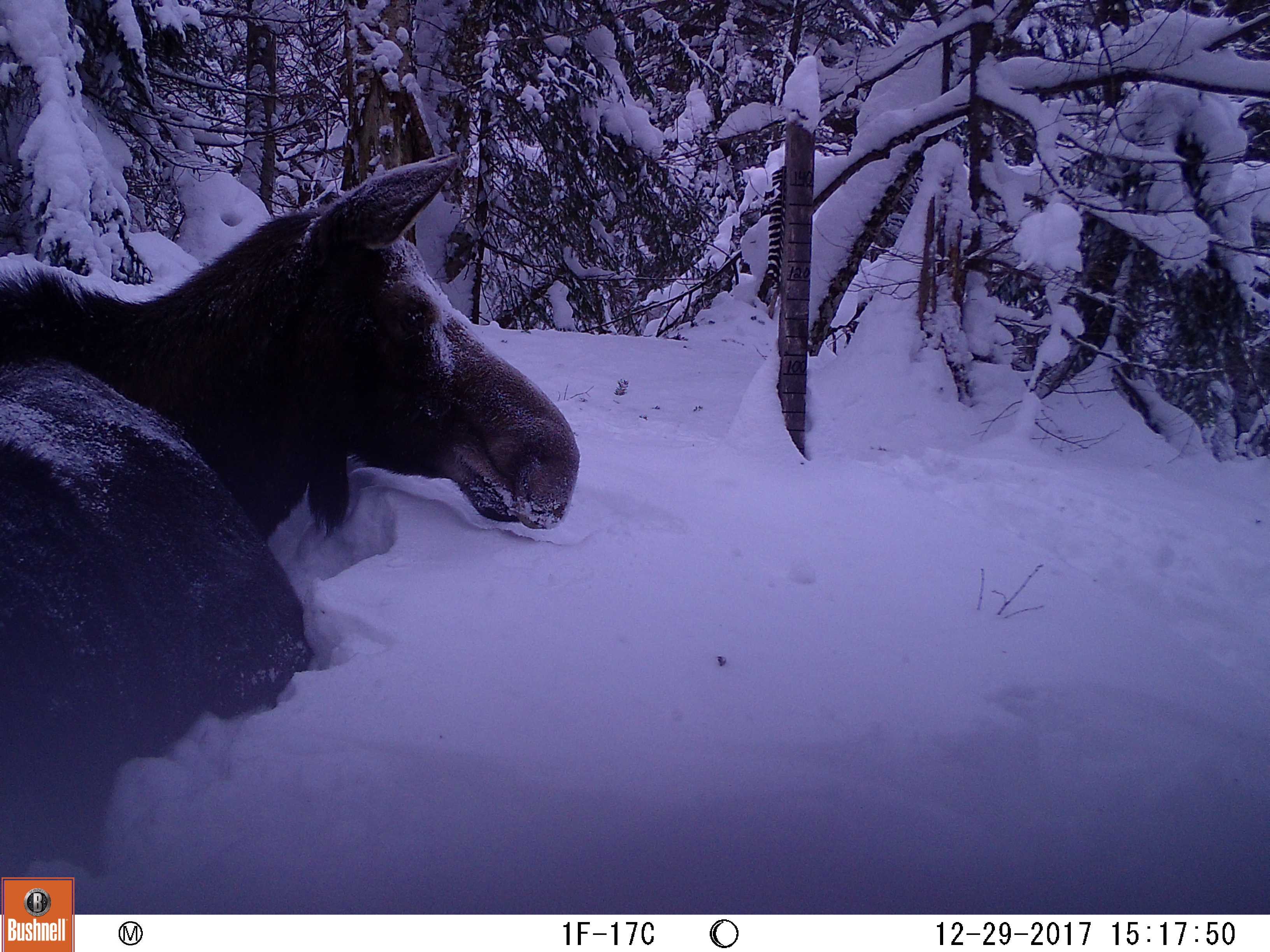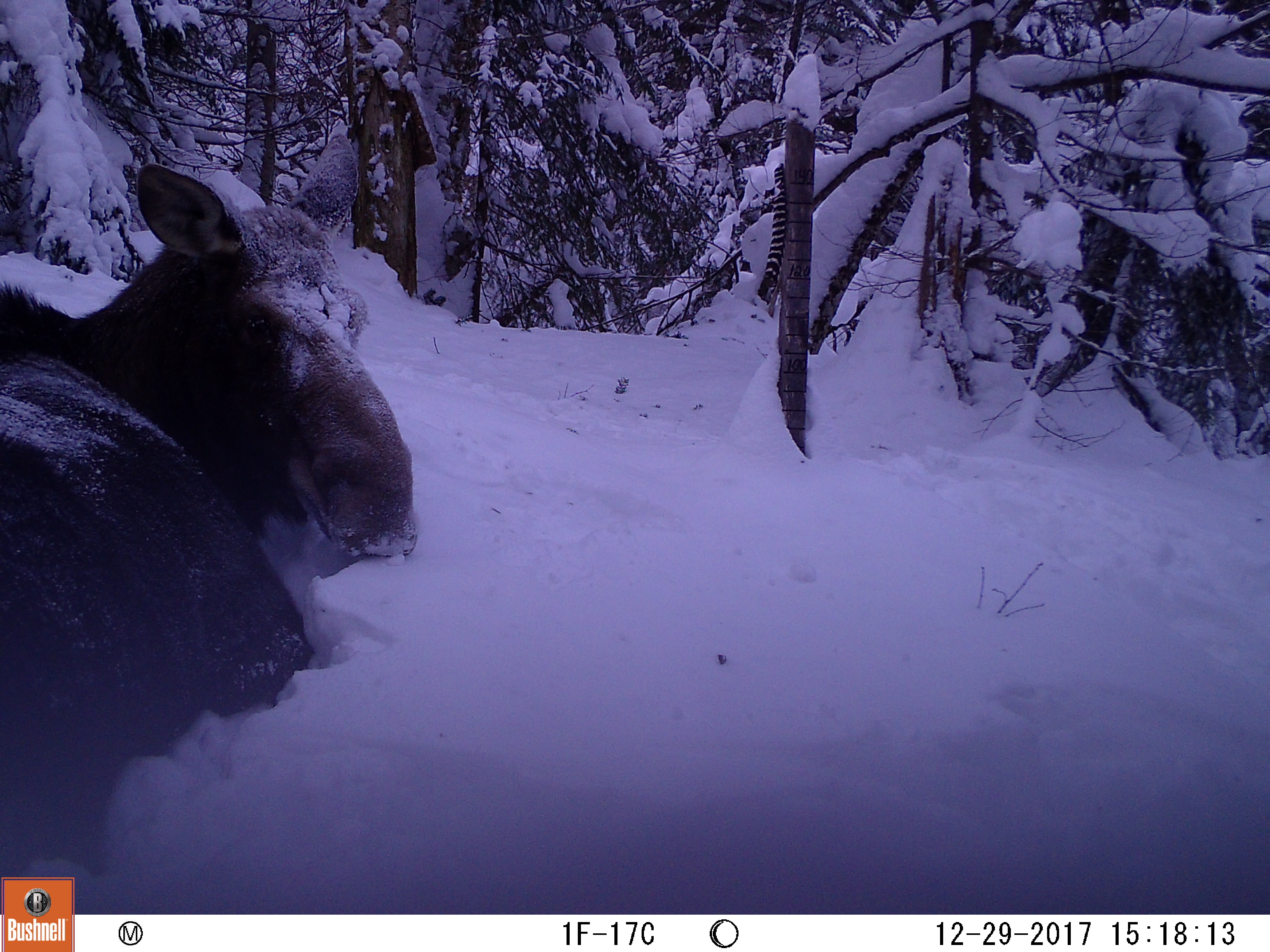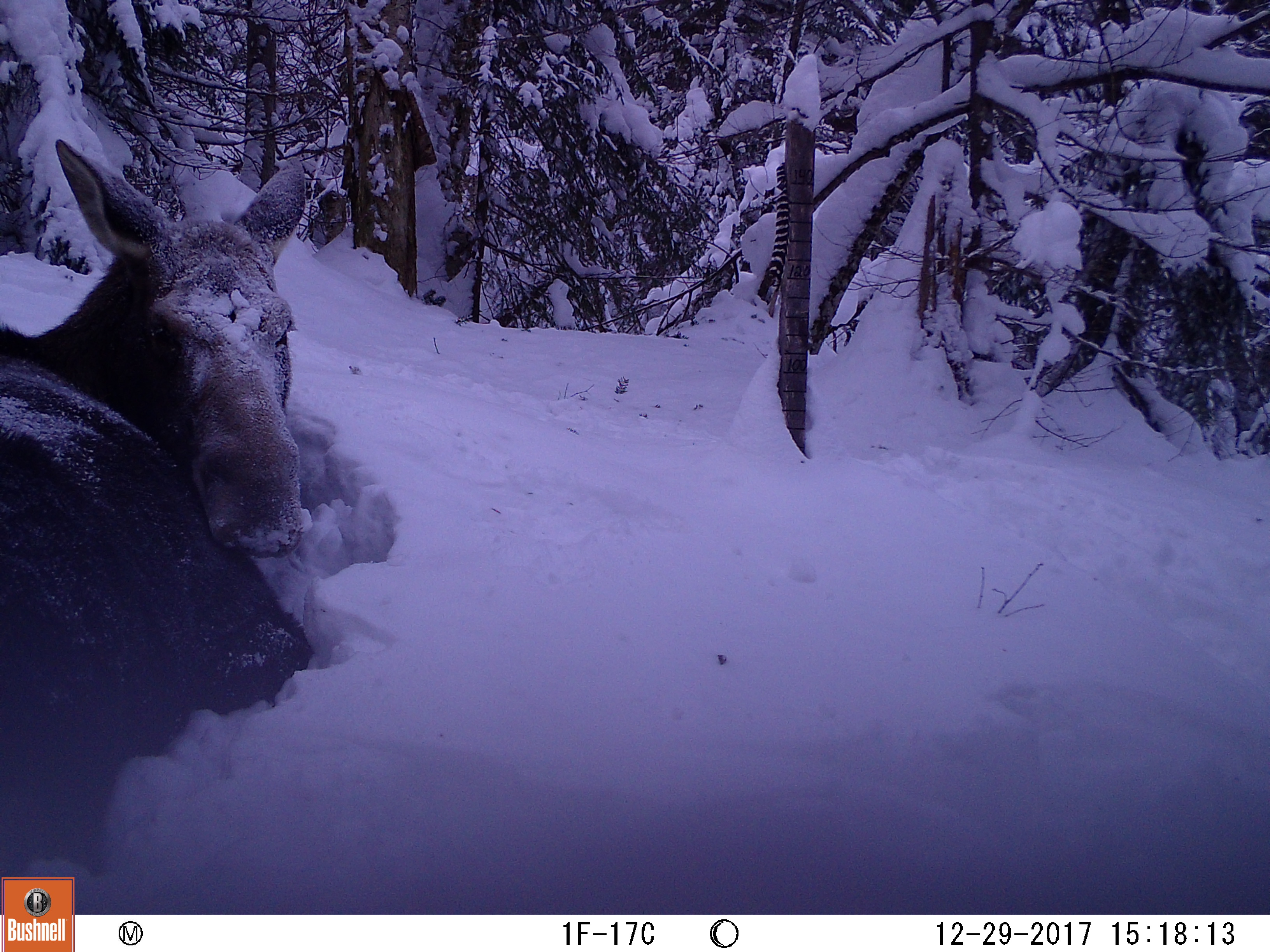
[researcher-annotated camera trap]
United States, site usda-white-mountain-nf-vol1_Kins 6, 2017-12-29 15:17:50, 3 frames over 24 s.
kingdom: Animalia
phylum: Chordata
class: Mammalia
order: Artiodactyla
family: Cervidae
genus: Alces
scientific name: Alces alces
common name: moose